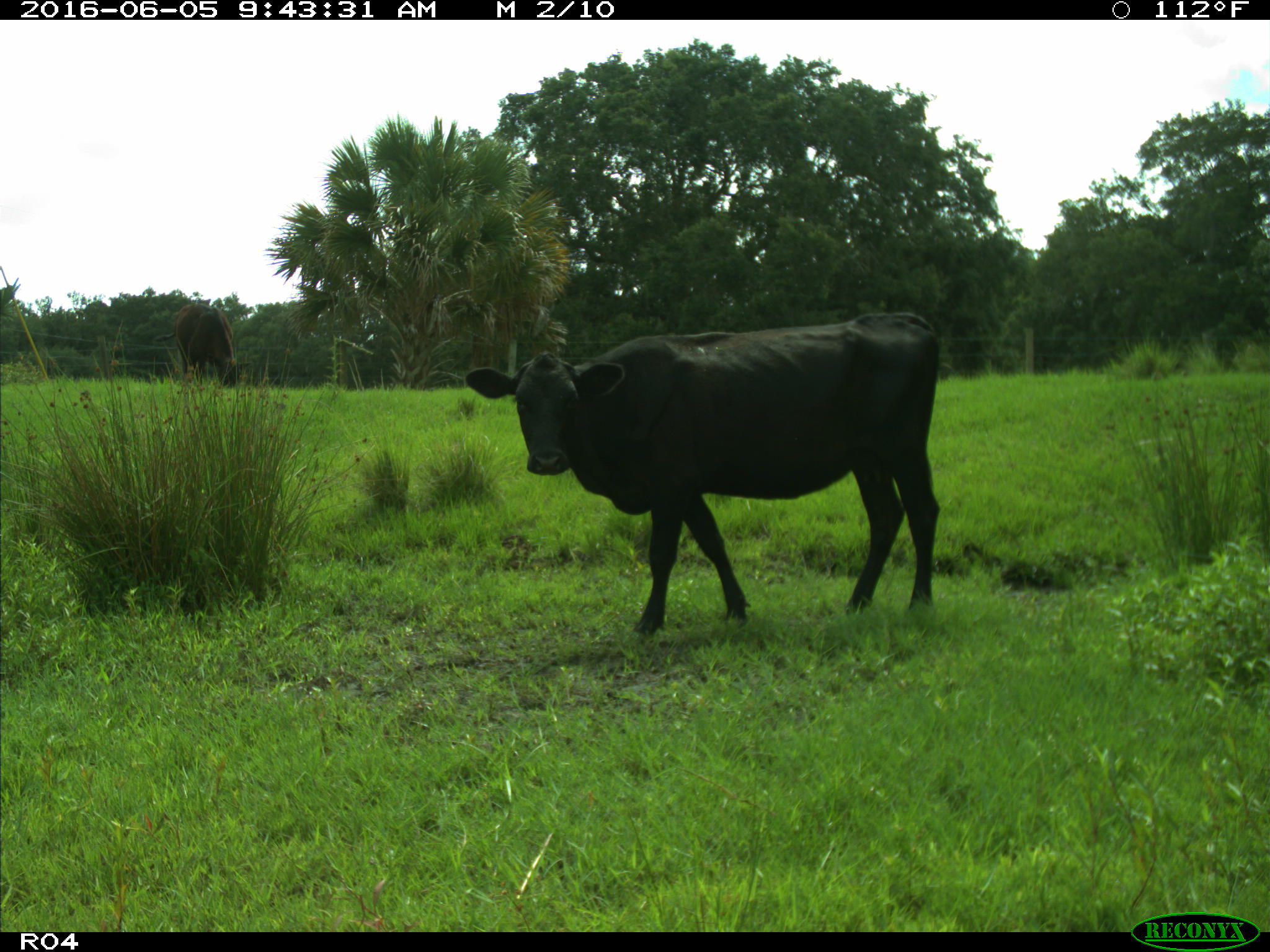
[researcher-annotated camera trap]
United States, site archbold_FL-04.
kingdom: Animalia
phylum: Chordata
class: Mammalia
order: Artiodactyla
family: Bovidae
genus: Bos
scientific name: Bos taurus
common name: domestic cow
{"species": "Bos taurus (domestic cow)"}